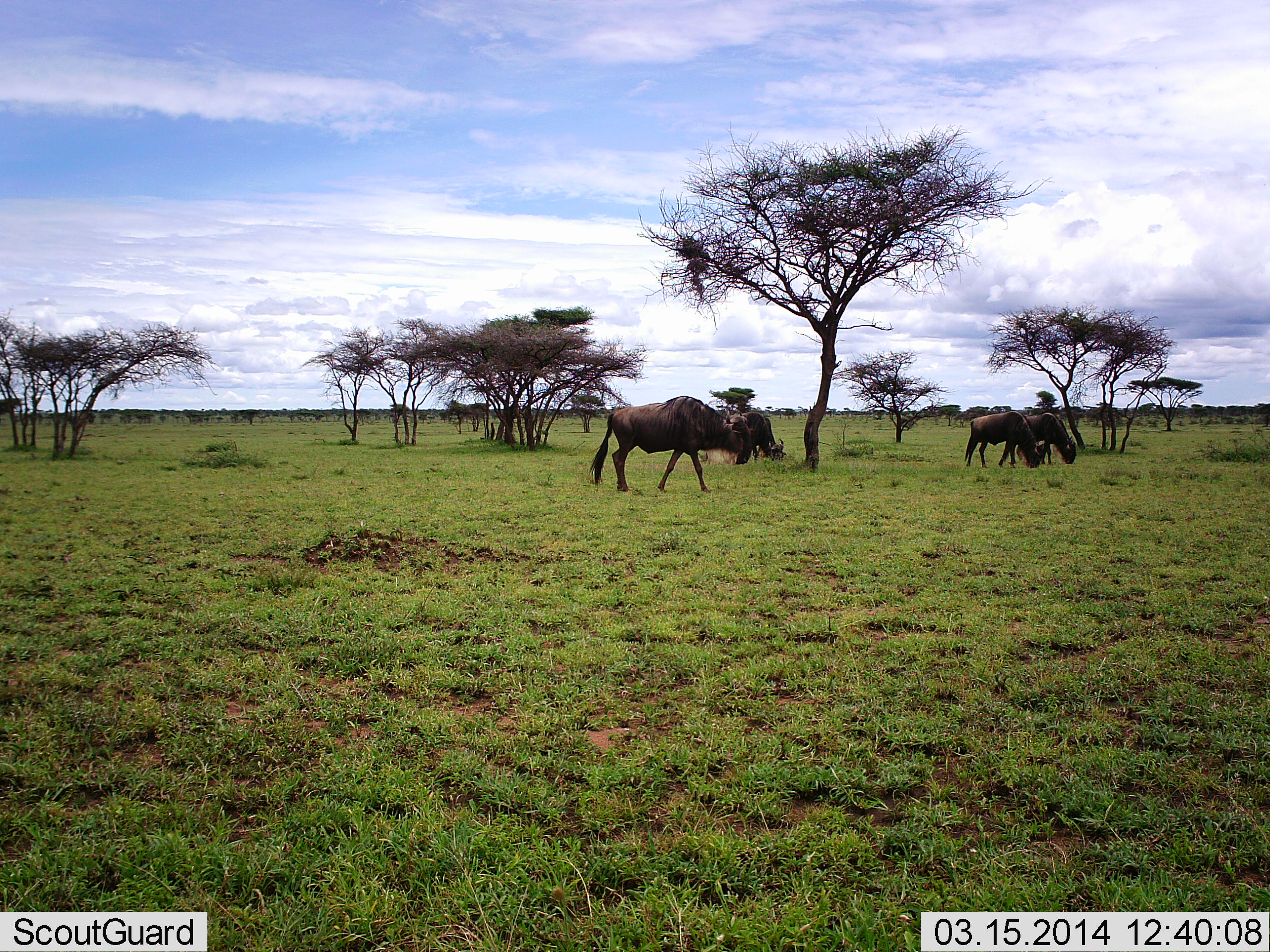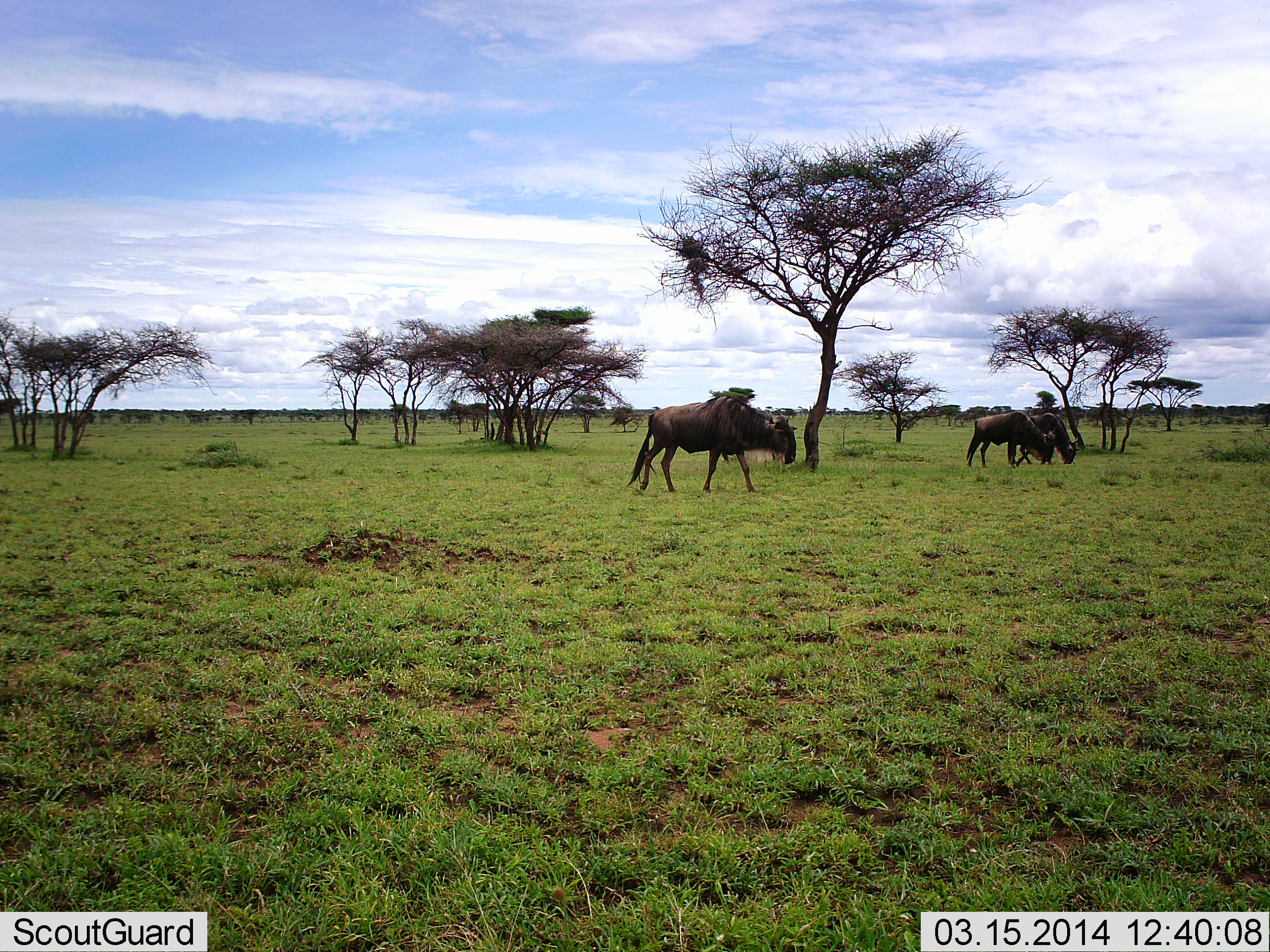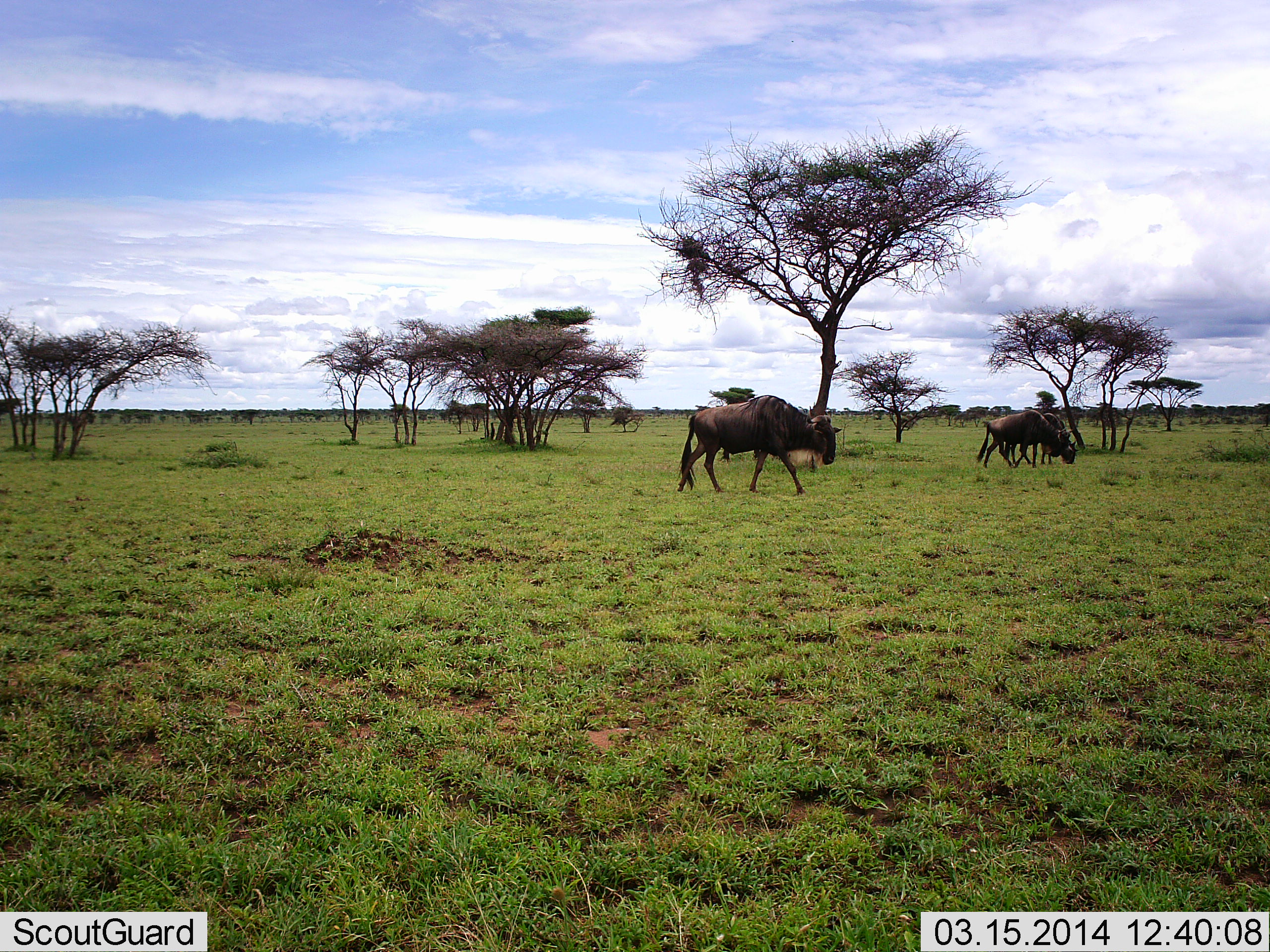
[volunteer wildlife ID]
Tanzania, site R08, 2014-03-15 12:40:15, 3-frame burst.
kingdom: Animalia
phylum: Chordata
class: Mammalia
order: Artiodactyla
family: Bovidae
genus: Connochaetes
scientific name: Connochaetes taurinus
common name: blue wildebeest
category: wildebeest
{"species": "wildebeest (blue wildebeest) (Connochaetes taurinus)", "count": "4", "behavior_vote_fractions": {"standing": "20%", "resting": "0%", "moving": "80%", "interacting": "10%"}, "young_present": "0%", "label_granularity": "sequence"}